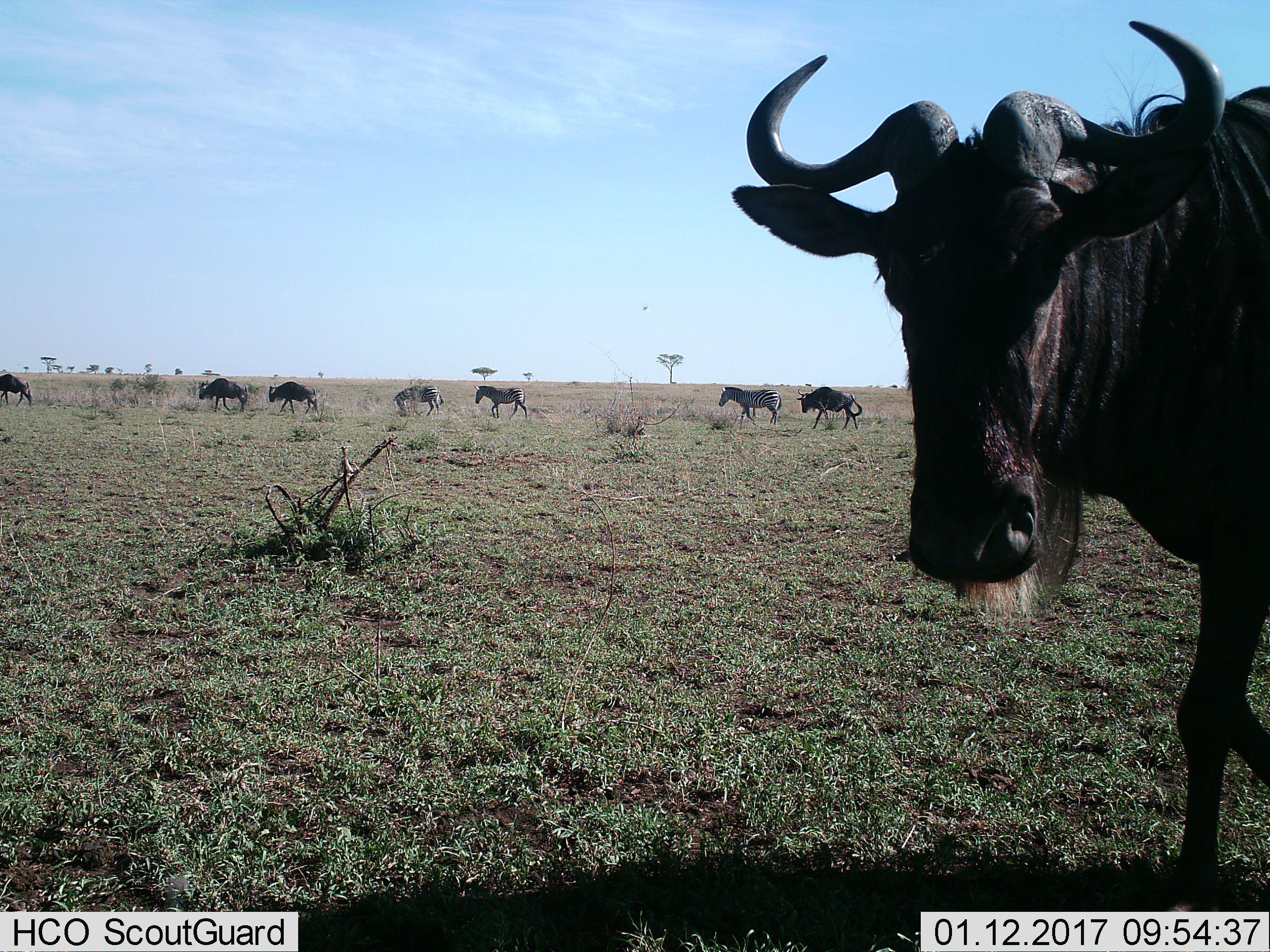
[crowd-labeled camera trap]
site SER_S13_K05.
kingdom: Animalia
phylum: Chordata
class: Mammalia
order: Artiodactyla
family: Bovidae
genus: Connochaetes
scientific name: Connochaetes taurinus taurinus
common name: blue wildebeest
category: wildebeestblue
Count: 5.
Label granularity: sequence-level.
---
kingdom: Animalia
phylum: Chordata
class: Mammalia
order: Perissodactyla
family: Equidae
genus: Equus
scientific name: Equus quagga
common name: plains zebra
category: zebraplains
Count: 3.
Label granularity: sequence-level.